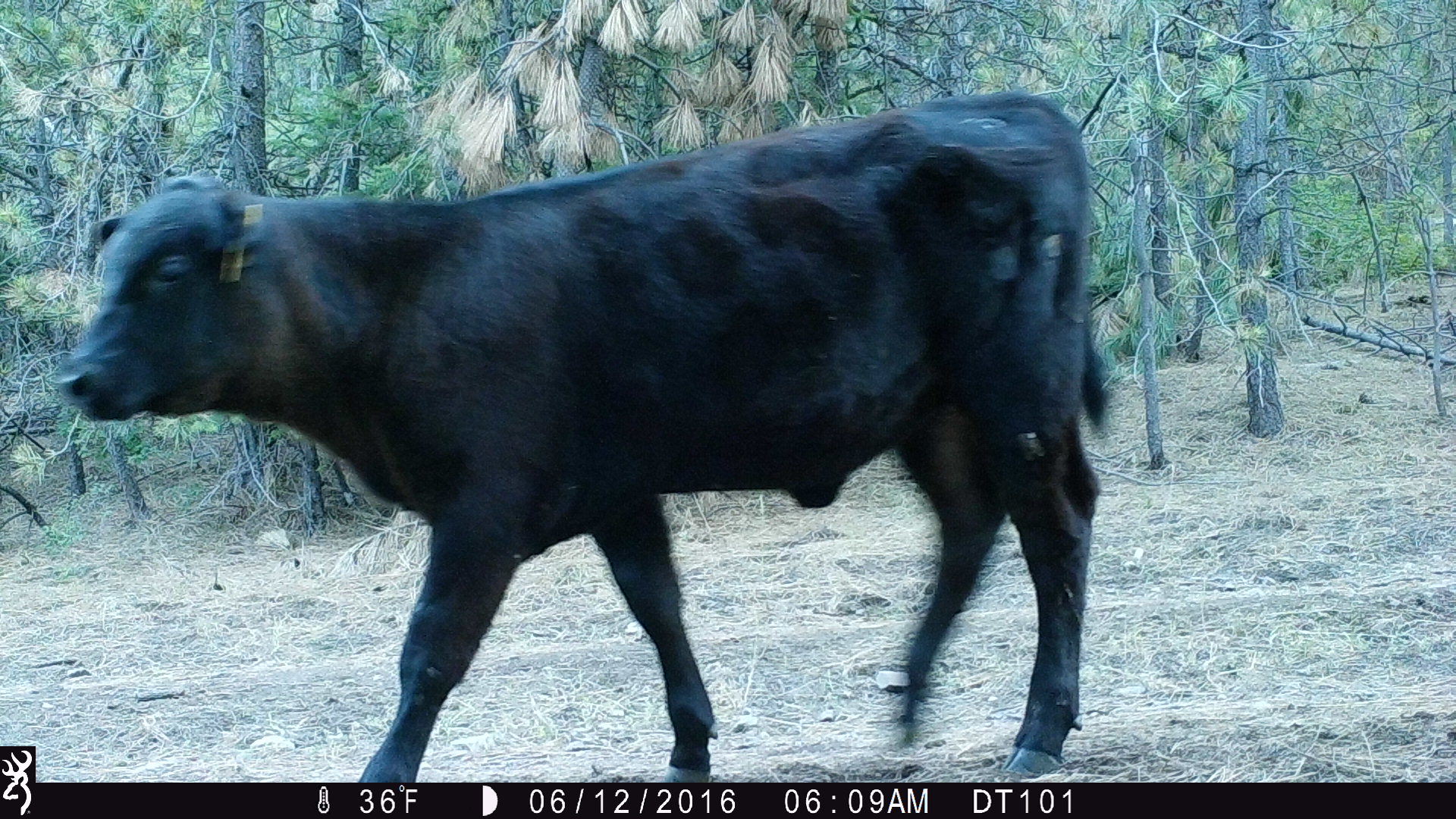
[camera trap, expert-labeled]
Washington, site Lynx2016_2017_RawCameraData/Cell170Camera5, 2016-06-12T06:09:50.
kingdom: Animalia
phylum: Chordata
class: Mammalia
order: Artiodactyla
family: Bovidae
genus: Bos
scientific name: Bos taurus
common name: domestic cattle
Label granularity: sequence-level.